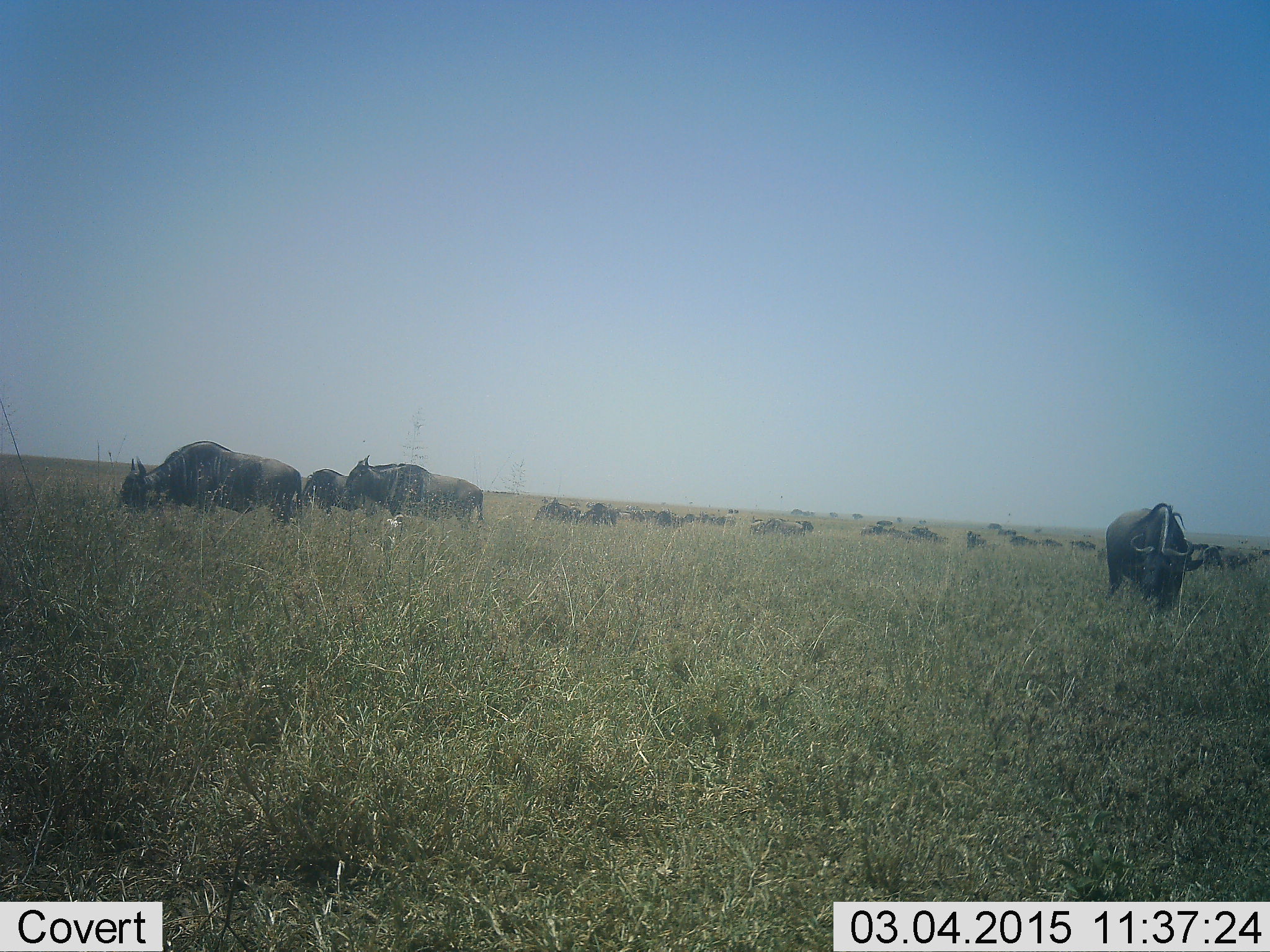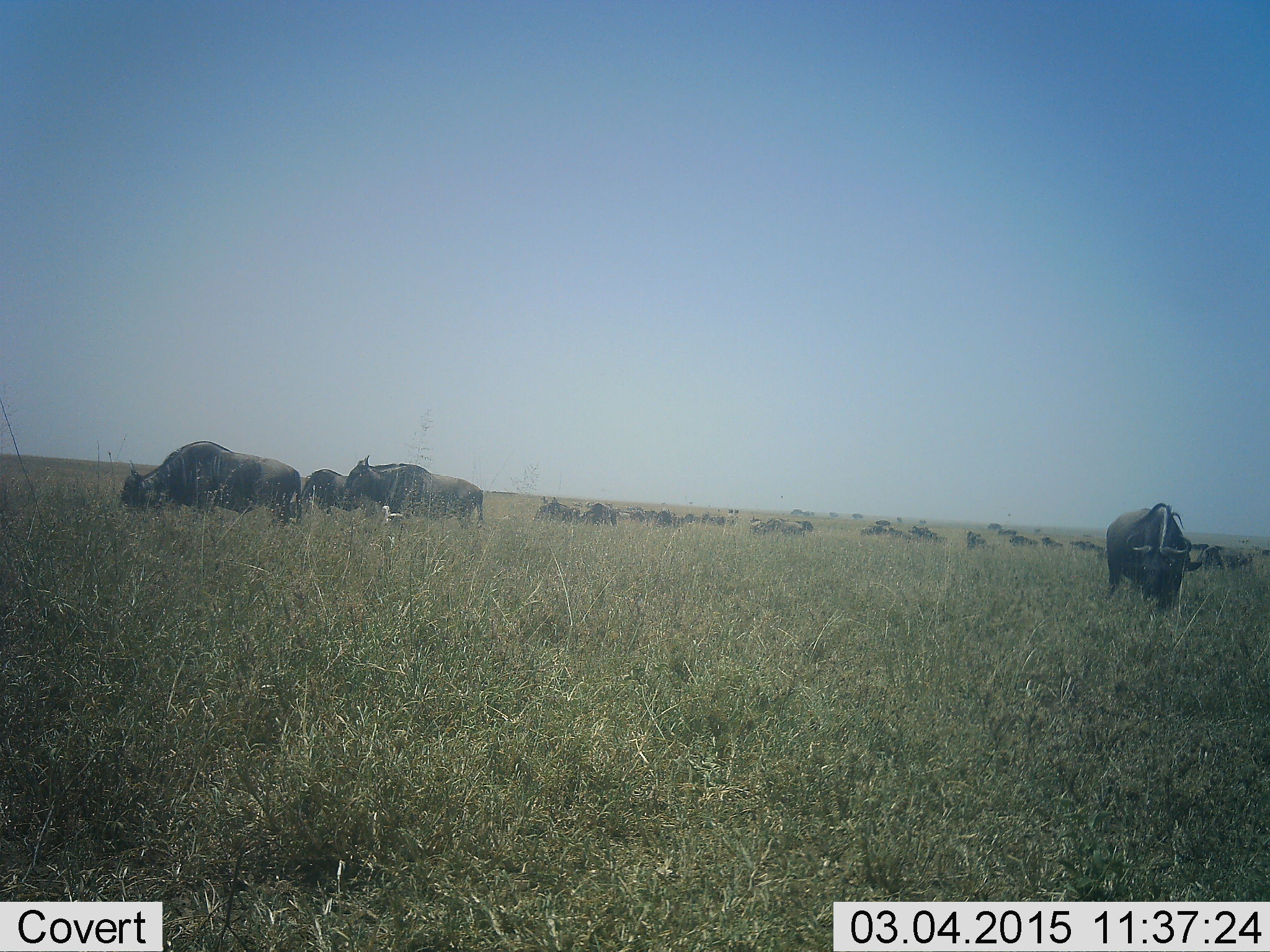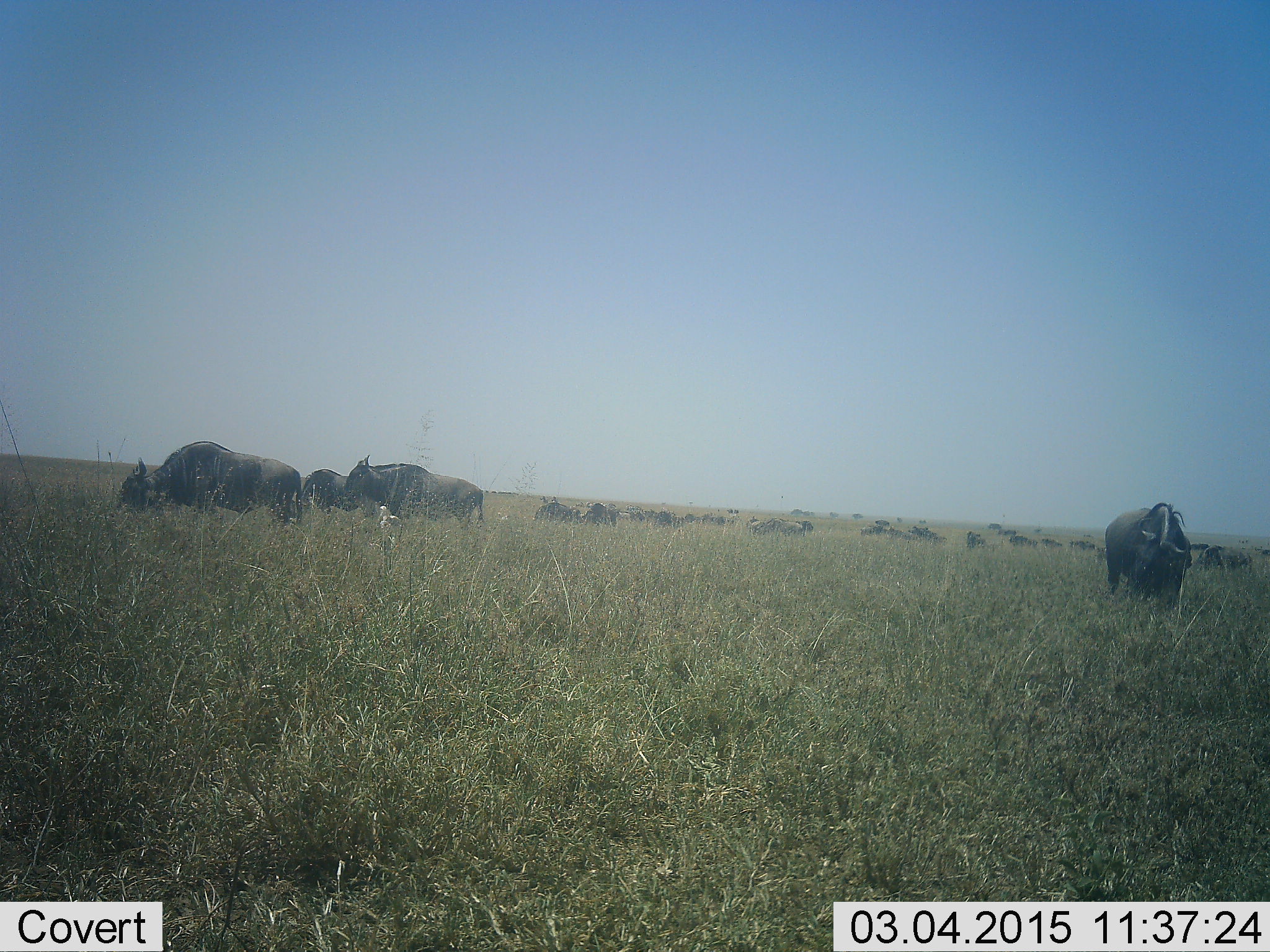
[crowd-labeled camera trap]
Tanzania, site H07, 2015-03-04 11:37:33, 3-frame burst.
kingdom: Animalia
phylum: Chordata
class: Mammalia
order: Artiodactyla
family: Bovidae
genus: Connochaetes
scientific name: Connochaetes taurinus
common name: blue wildebeest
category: wildebeest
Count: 11-50.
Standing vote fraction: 50%.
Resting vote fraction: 0%.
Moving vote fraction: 30%.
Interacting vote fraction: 0%.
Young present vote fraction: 0%.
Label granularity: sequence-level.